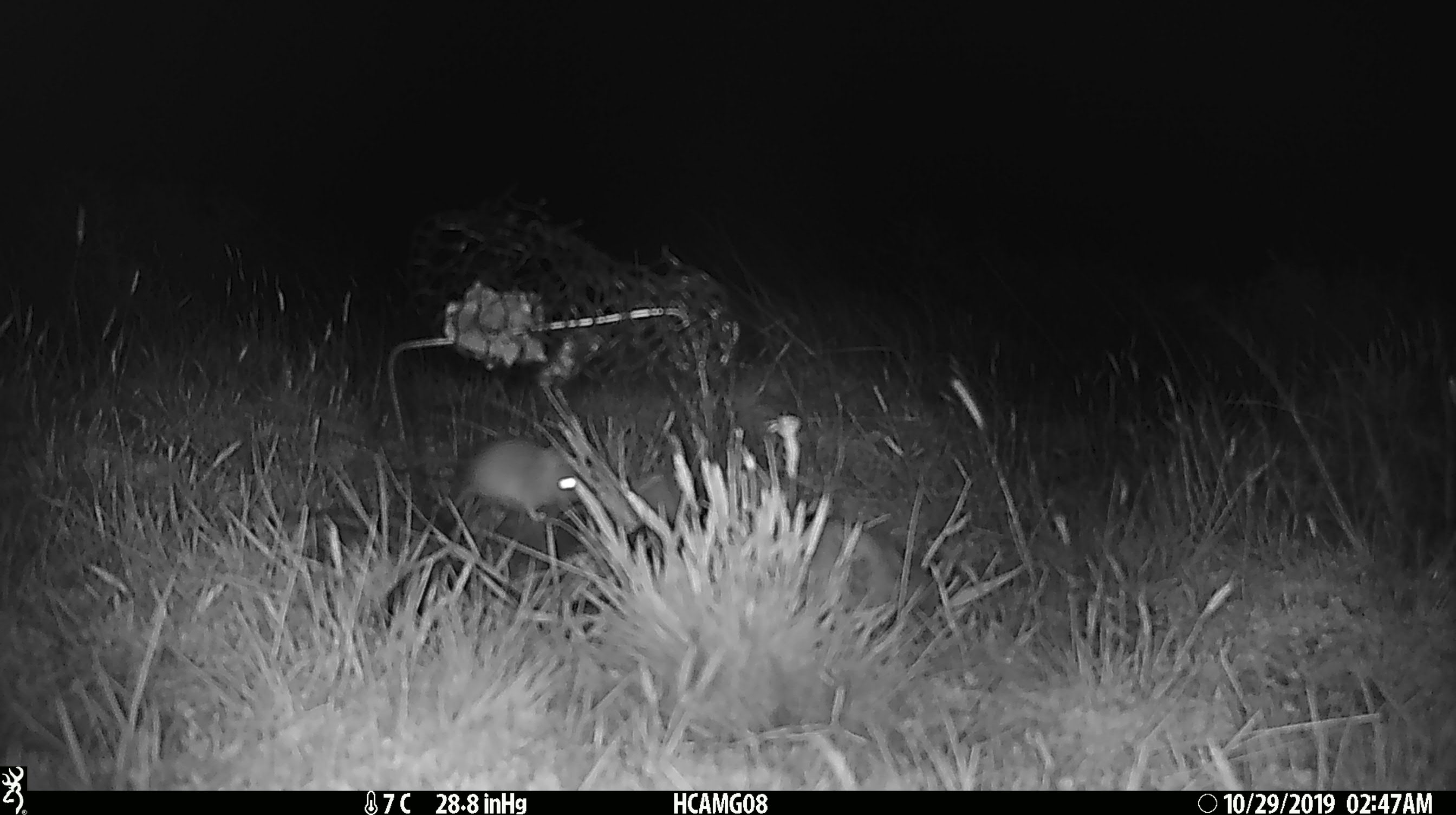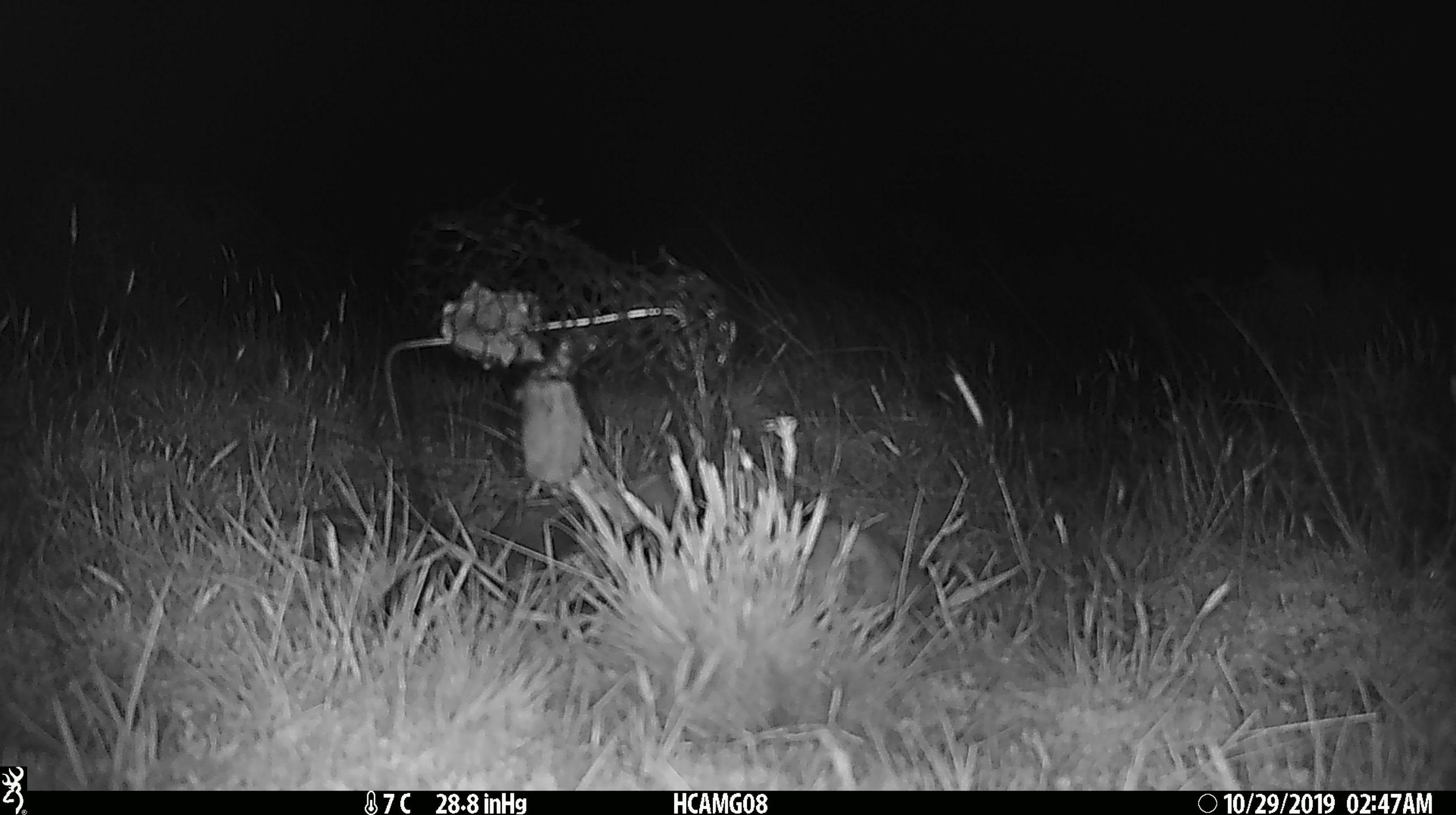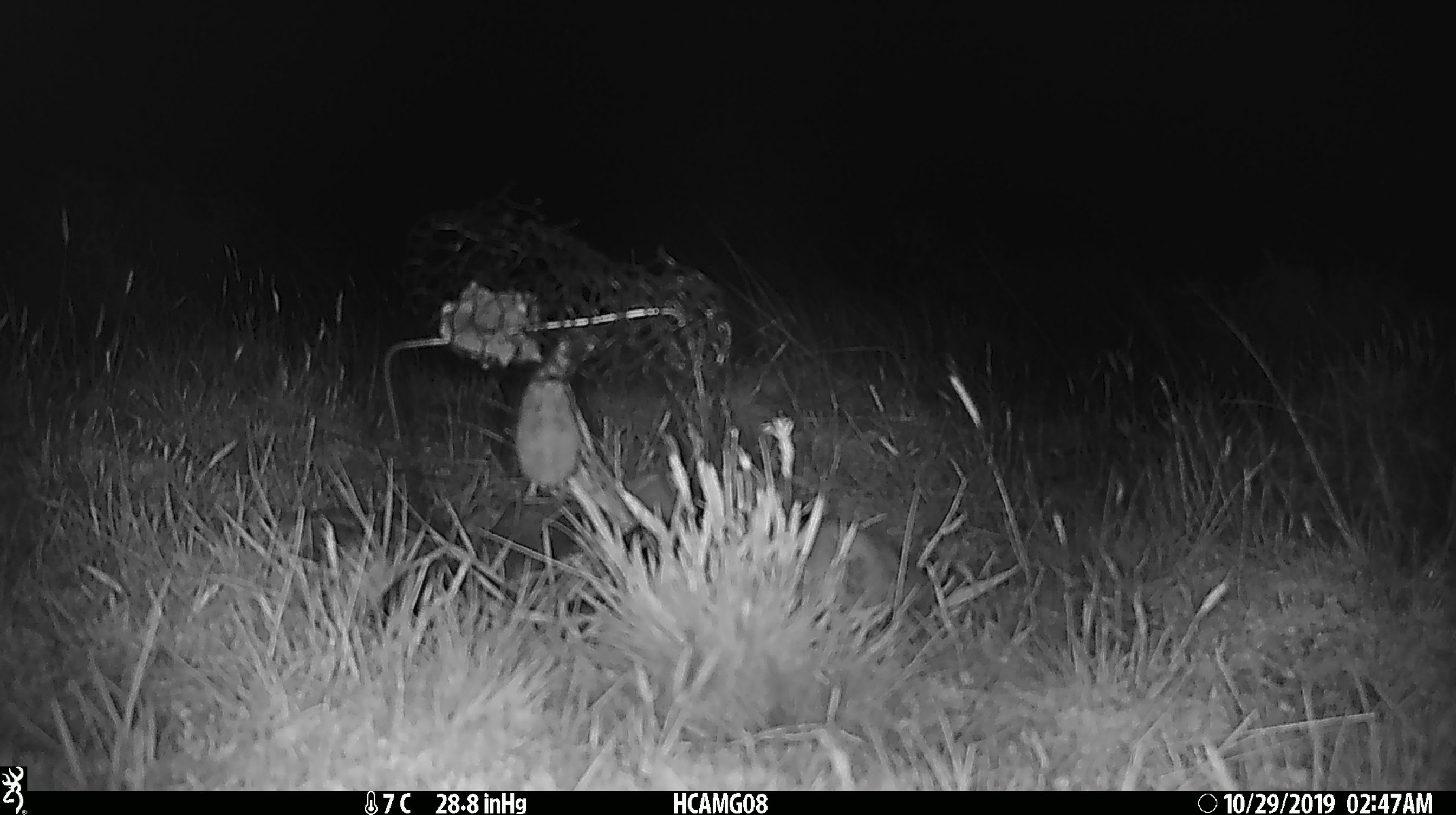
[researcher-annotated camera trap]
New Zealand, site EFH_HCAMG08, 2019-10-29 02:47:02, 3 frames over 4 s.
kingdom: Animalia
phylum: Chordata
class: Mammalia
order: Rodentia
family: Muridae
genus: Mus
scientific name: Mus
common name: mouse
Mouse (Mus).